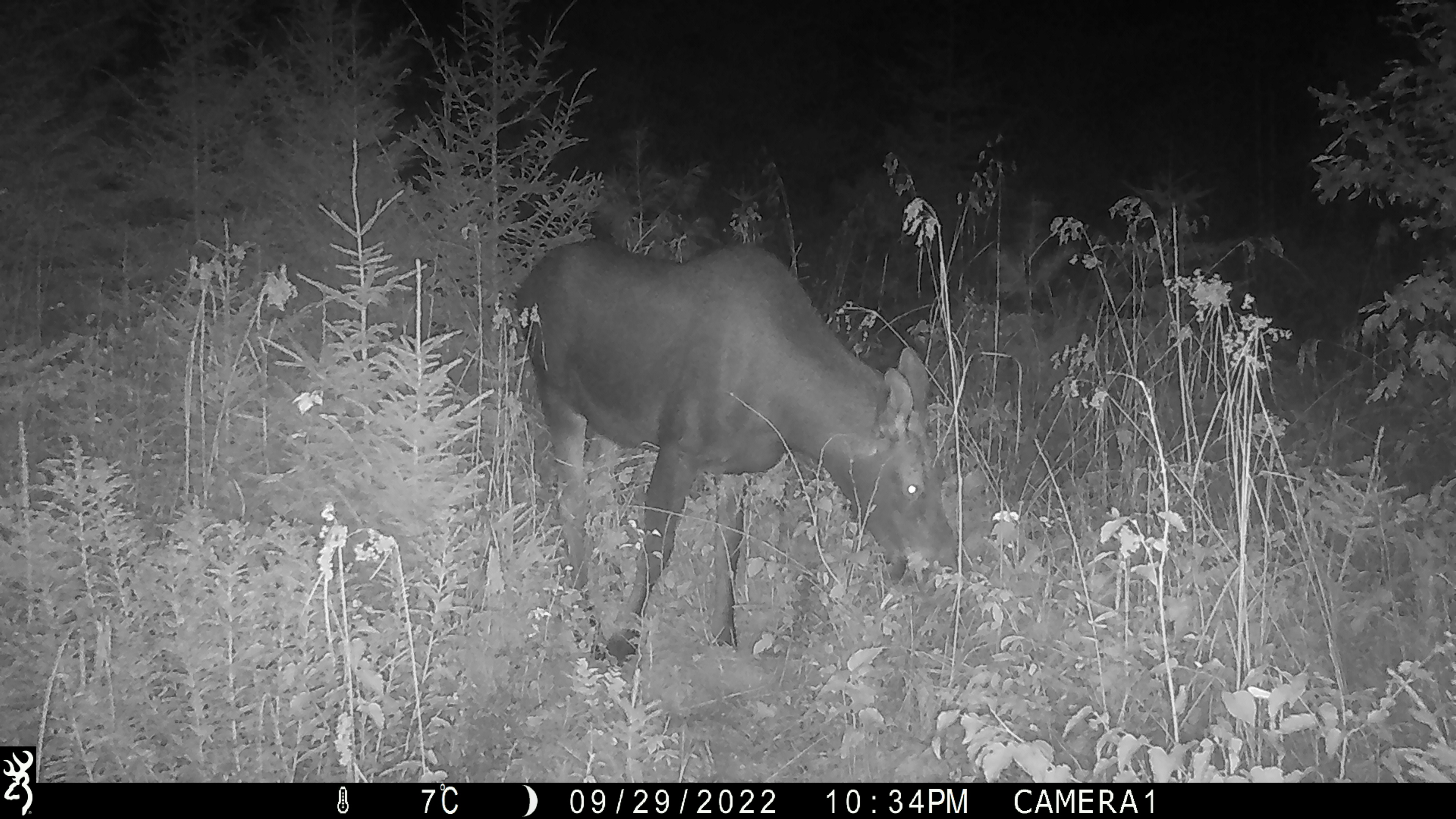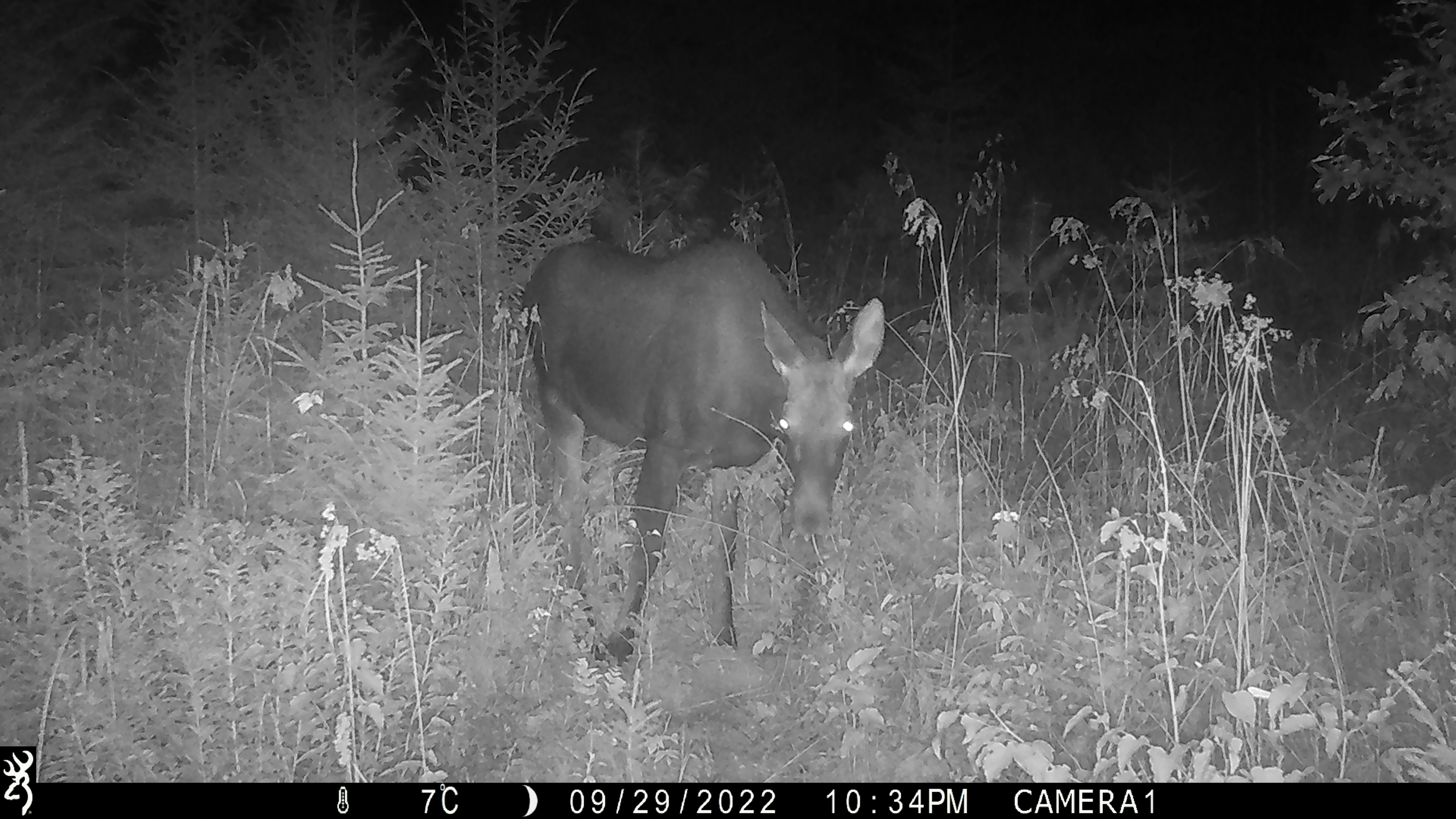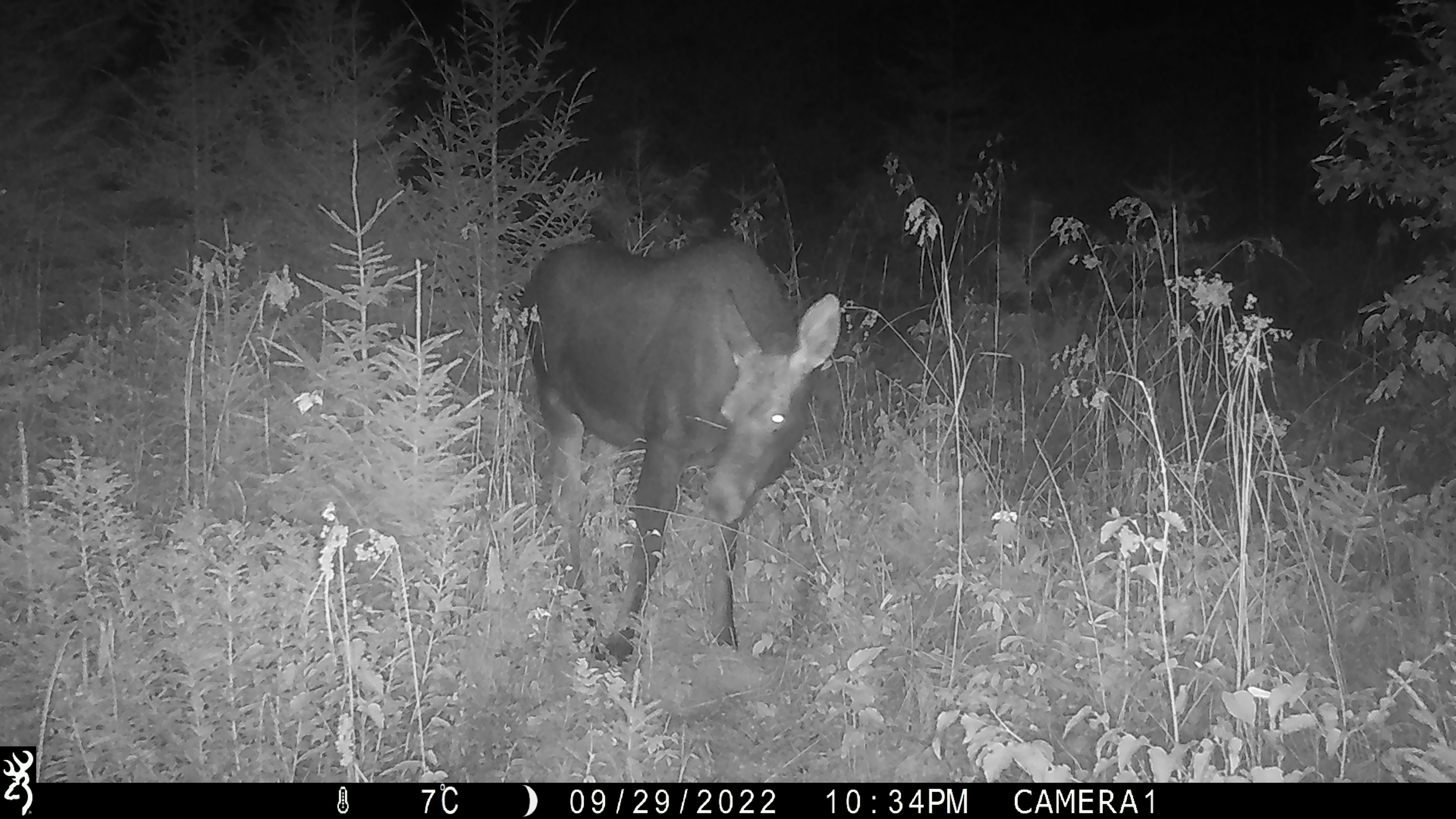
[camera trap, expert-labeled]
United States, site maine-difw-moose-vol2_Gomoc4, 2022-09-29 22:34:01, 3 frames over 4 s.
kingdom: Animalia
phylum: Chordata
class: Mammalia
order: Artiodactyla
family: Cervidae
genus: Alces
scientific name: Alces alces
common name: moose